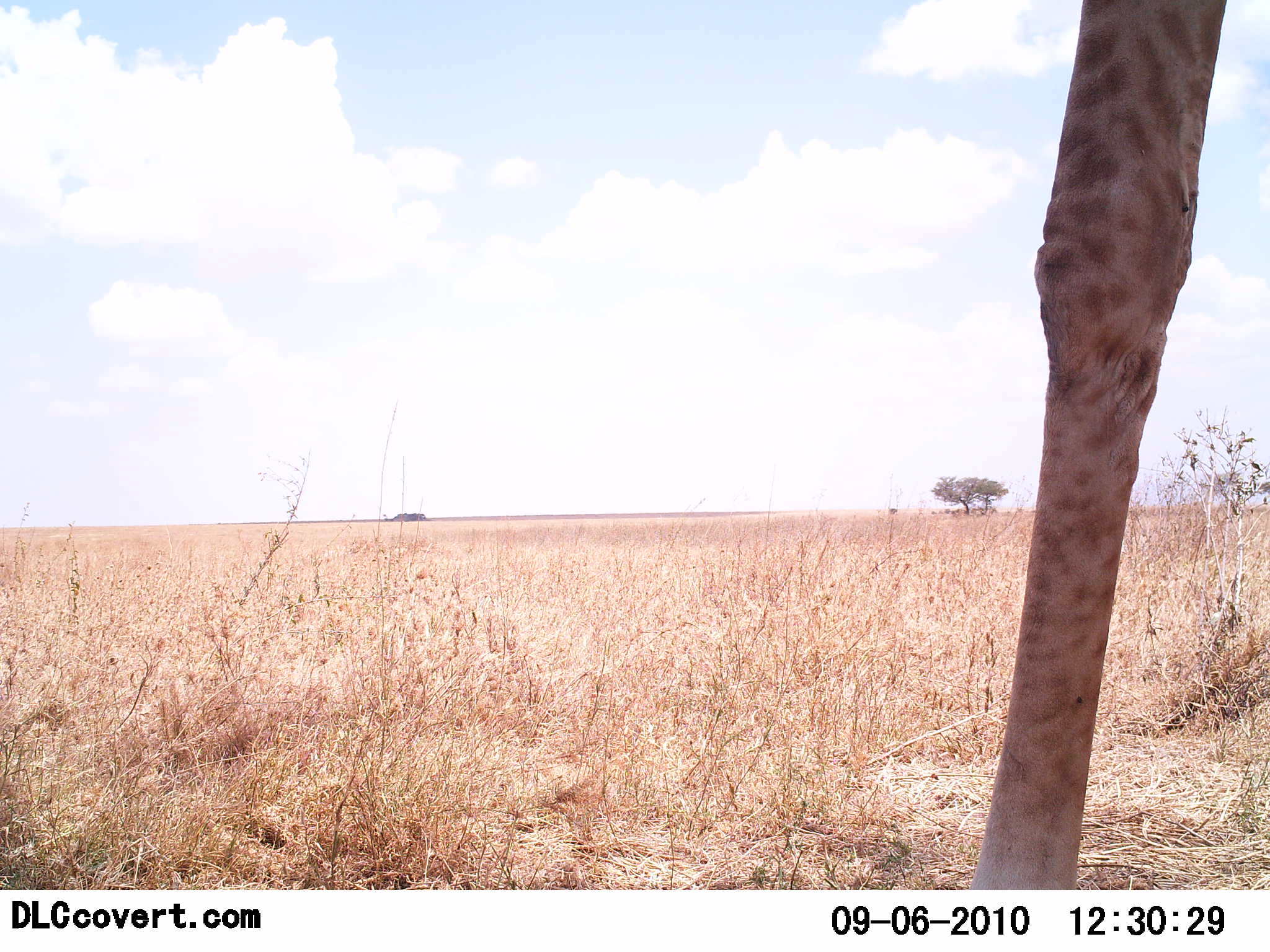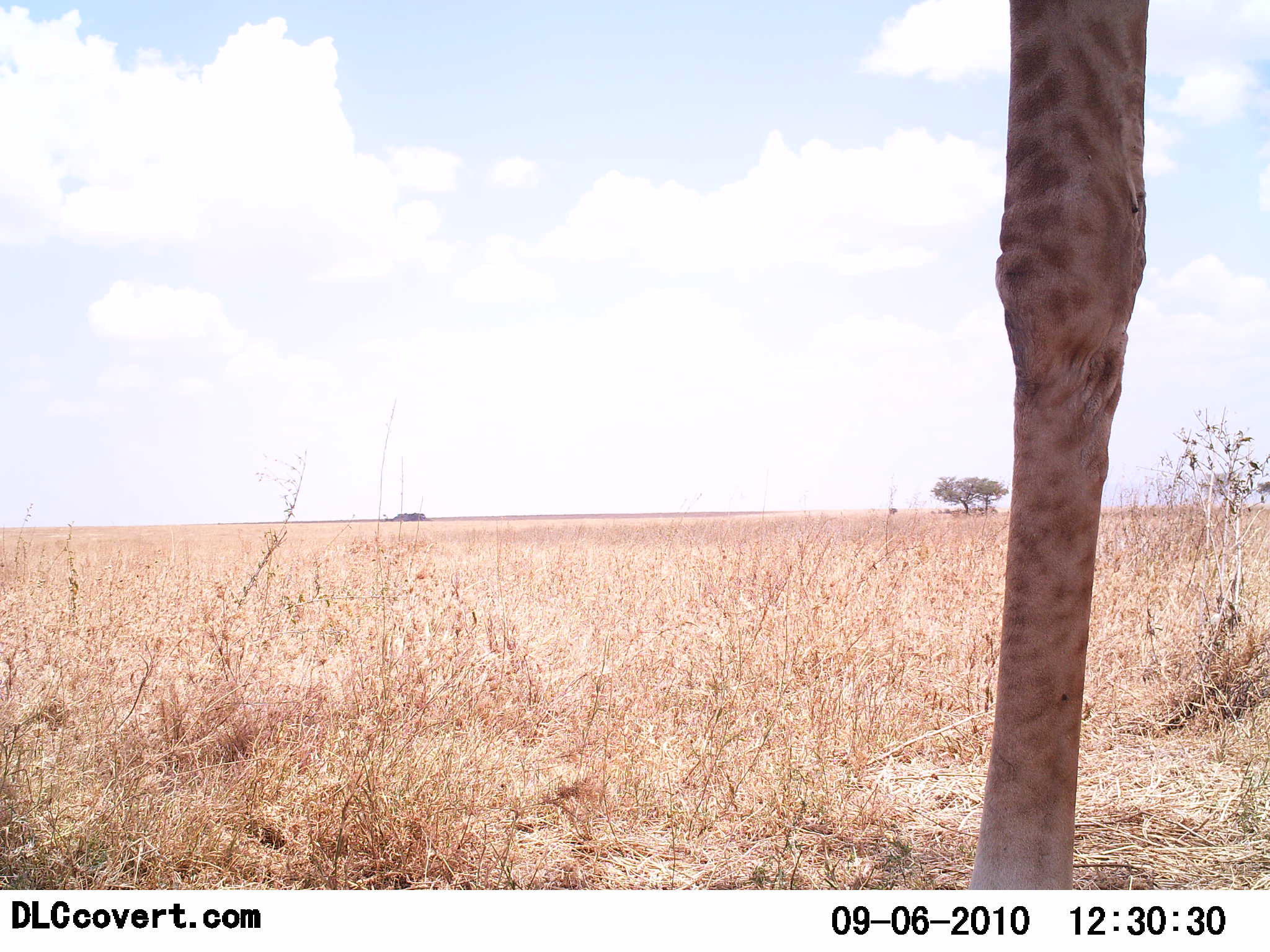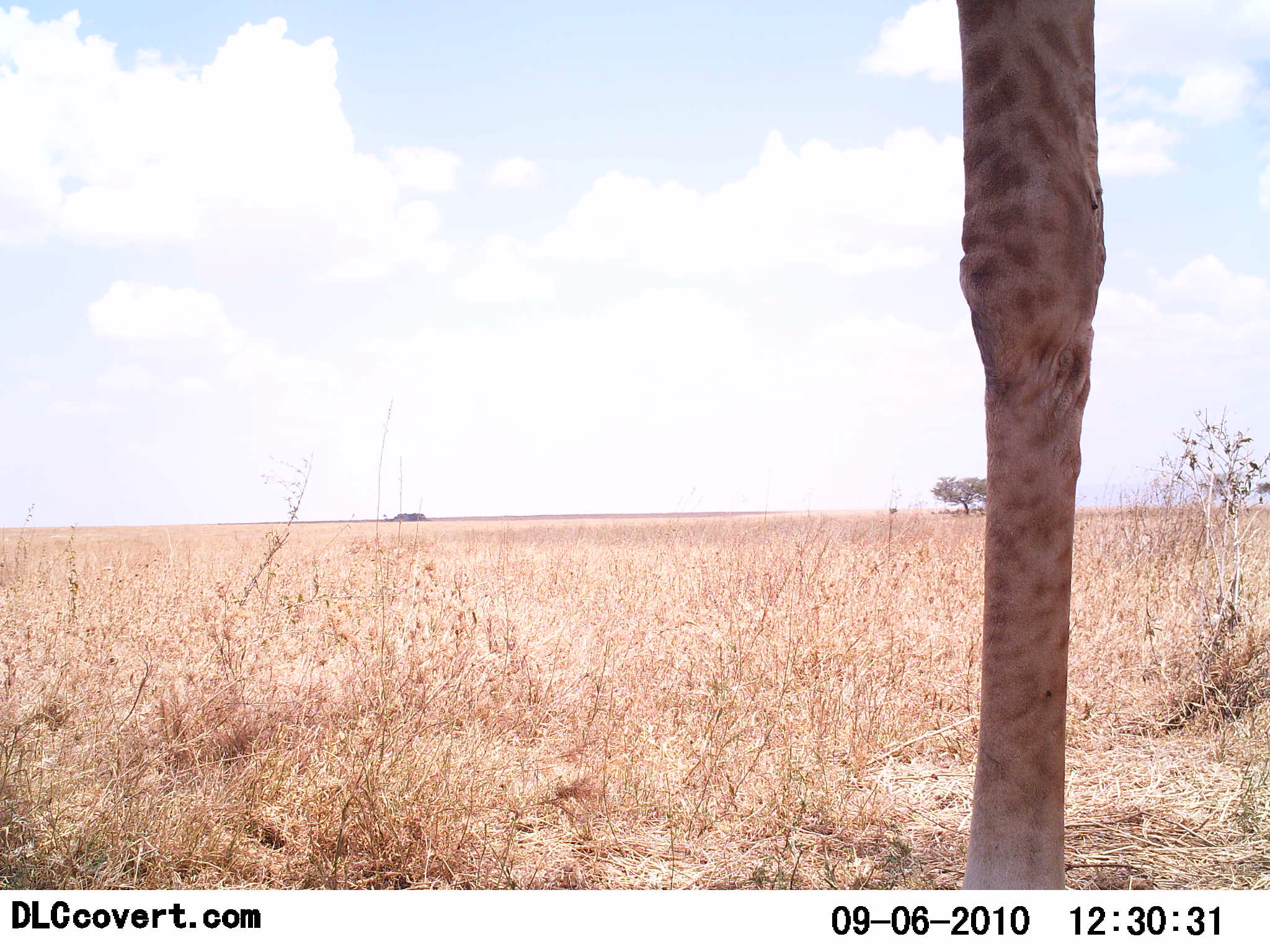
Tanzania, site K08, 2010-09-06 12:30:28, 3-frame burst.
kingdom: Animalia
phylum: Chordata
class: Mammalia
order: Artiodactyla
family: Giraffidae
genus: Giraffa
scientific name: Giraffa camelopardalis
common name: giraffe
Giraffe (Giraffa camelopardalis), count 1. Behavior (volunteer vote fractions): standing 100%, resting 0%, moving 5%, interacting 0%. Young present (vote fraction): 0%. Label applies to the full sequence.